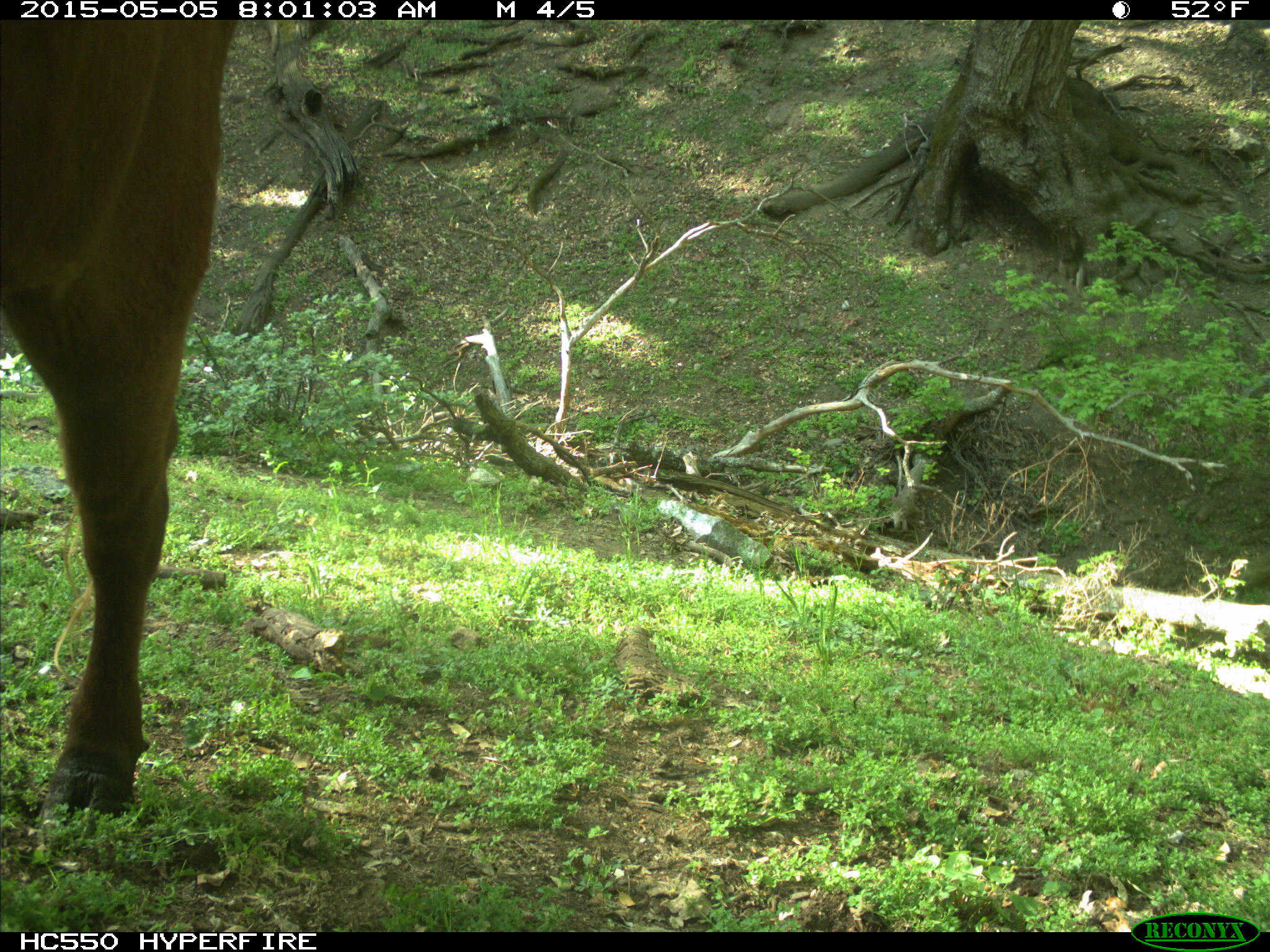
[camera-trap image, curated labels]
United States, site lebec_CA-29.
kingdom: Animalia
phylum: Chordata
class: Mammalia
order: Artiodactyla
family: Bovidae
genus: Bos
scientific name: Bos taurus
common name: domestic cow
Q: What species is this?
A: Bos taurus (domestic cow).